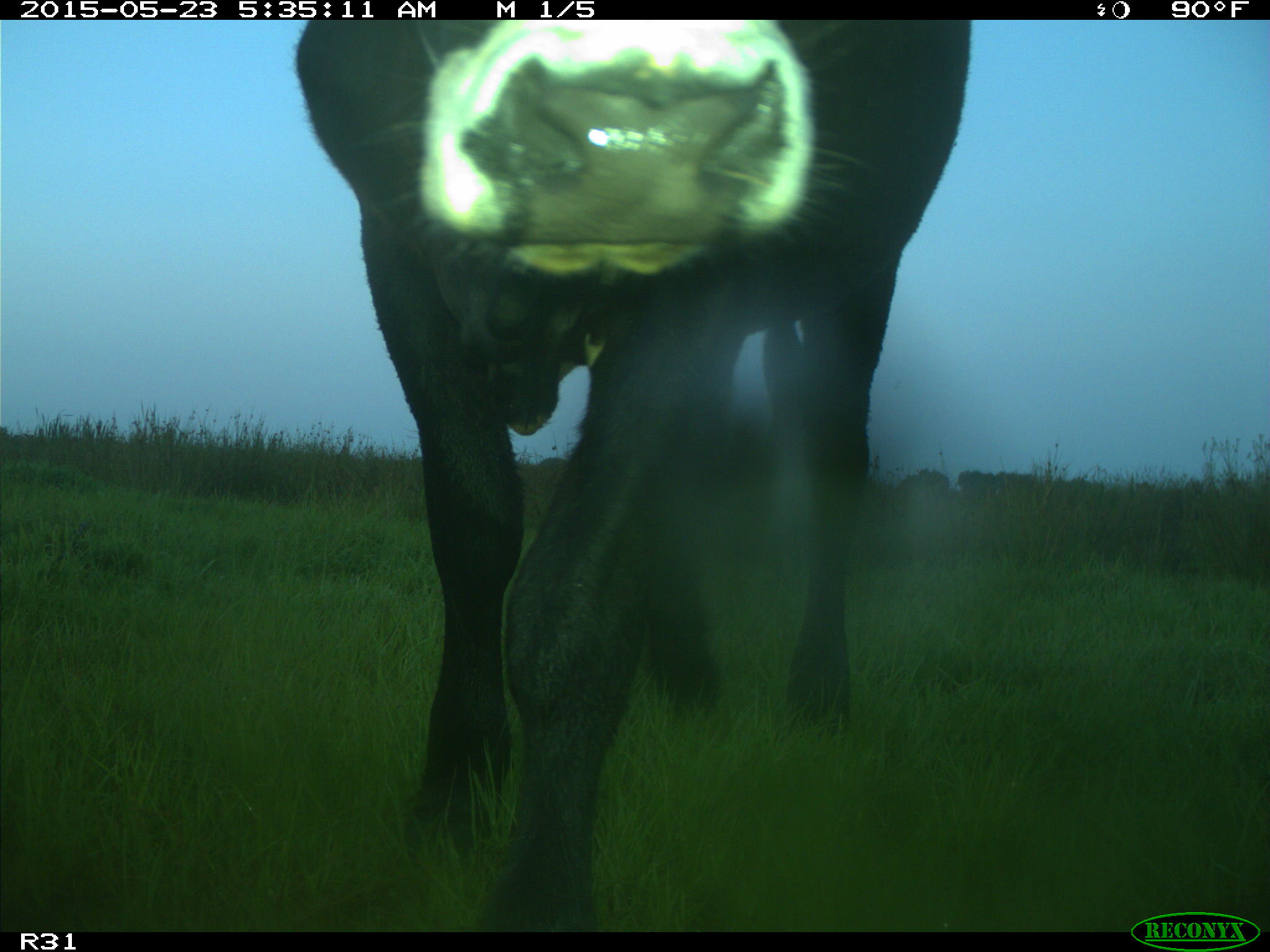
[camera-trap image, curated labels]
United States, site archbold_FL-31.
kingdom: Animalia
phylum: Chordata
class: Mammalia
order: Artiodactyla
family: Bovidae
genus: Bos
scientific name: Bos taurus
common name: domestic cow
Bos taurus (domestic cow).